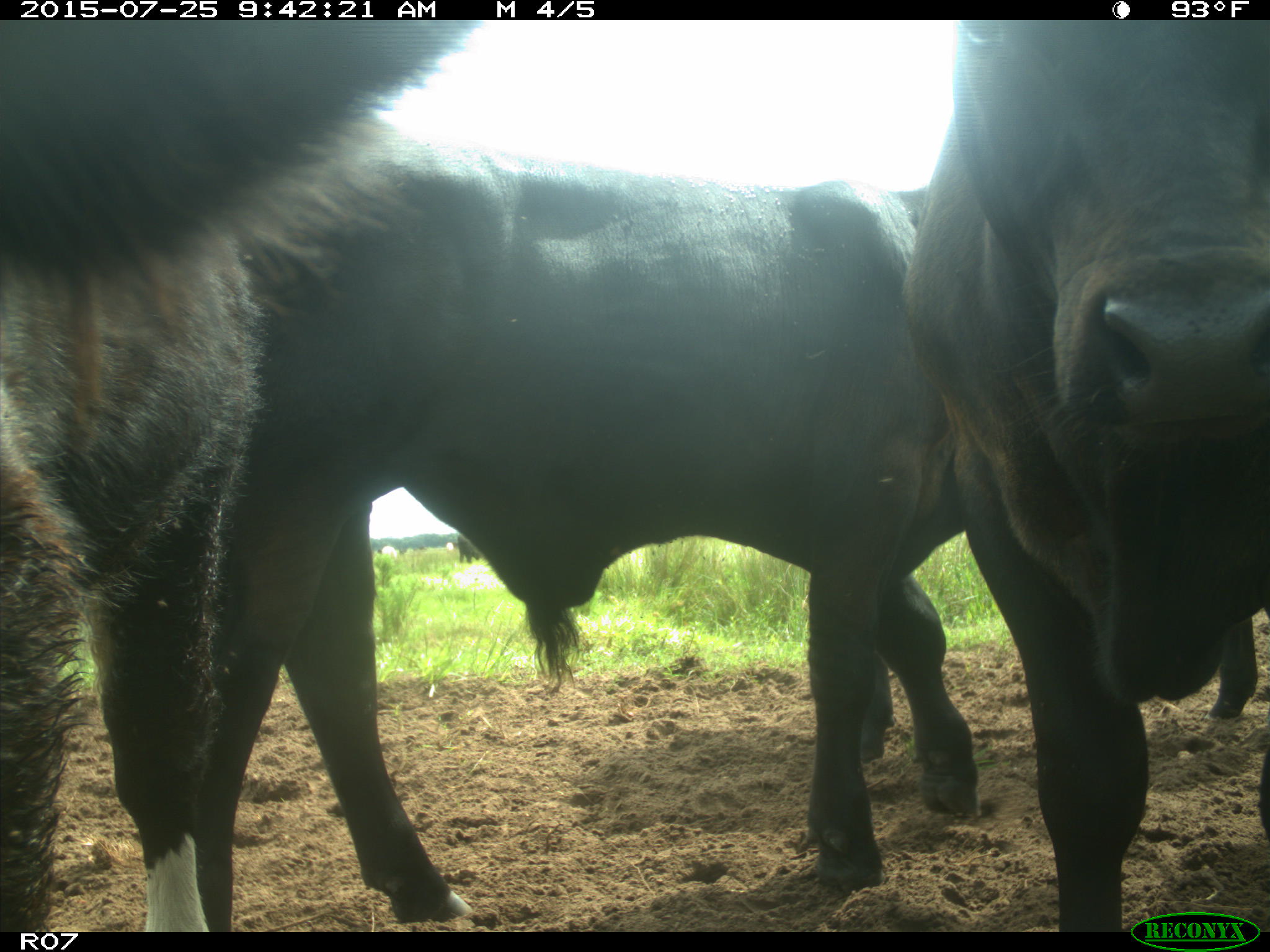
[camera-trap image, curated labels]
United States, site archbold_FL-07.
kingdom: Animalia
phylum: Chordata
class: Mammalia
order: Artiodactyla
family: Bovidae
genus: Bos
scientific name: Bos taurus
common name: domestic cow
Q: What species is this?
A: Bos taurus (domestic cow).